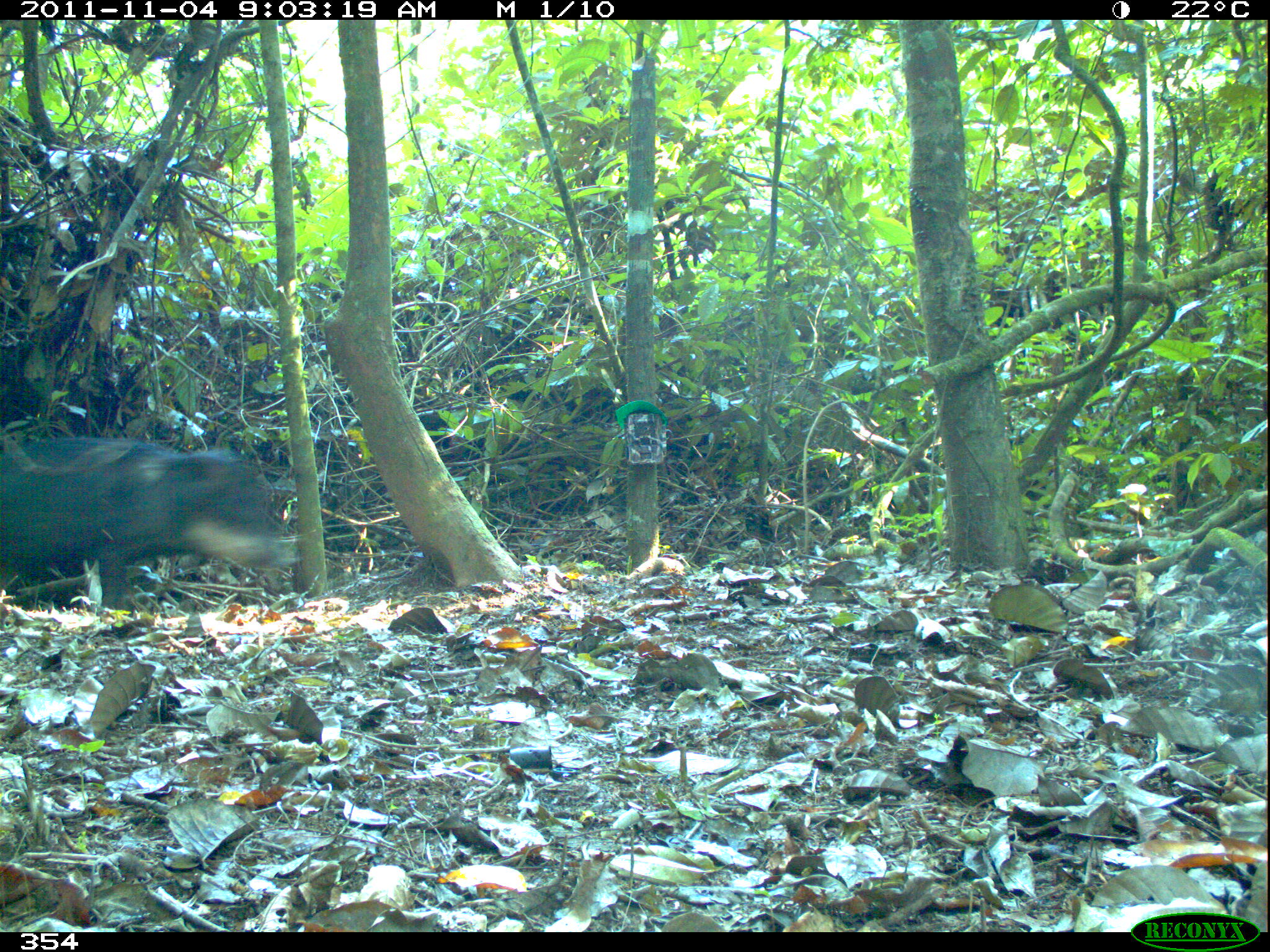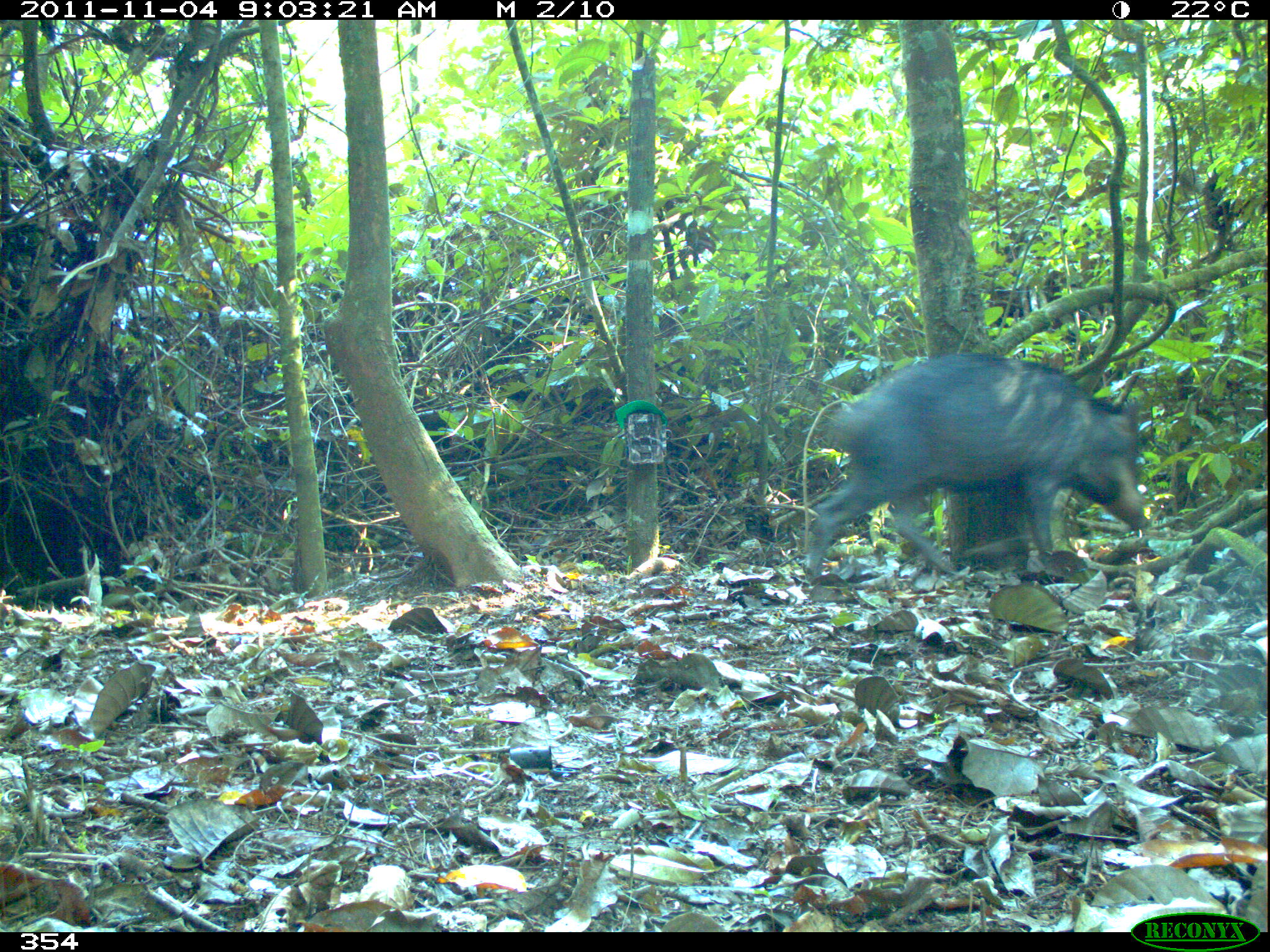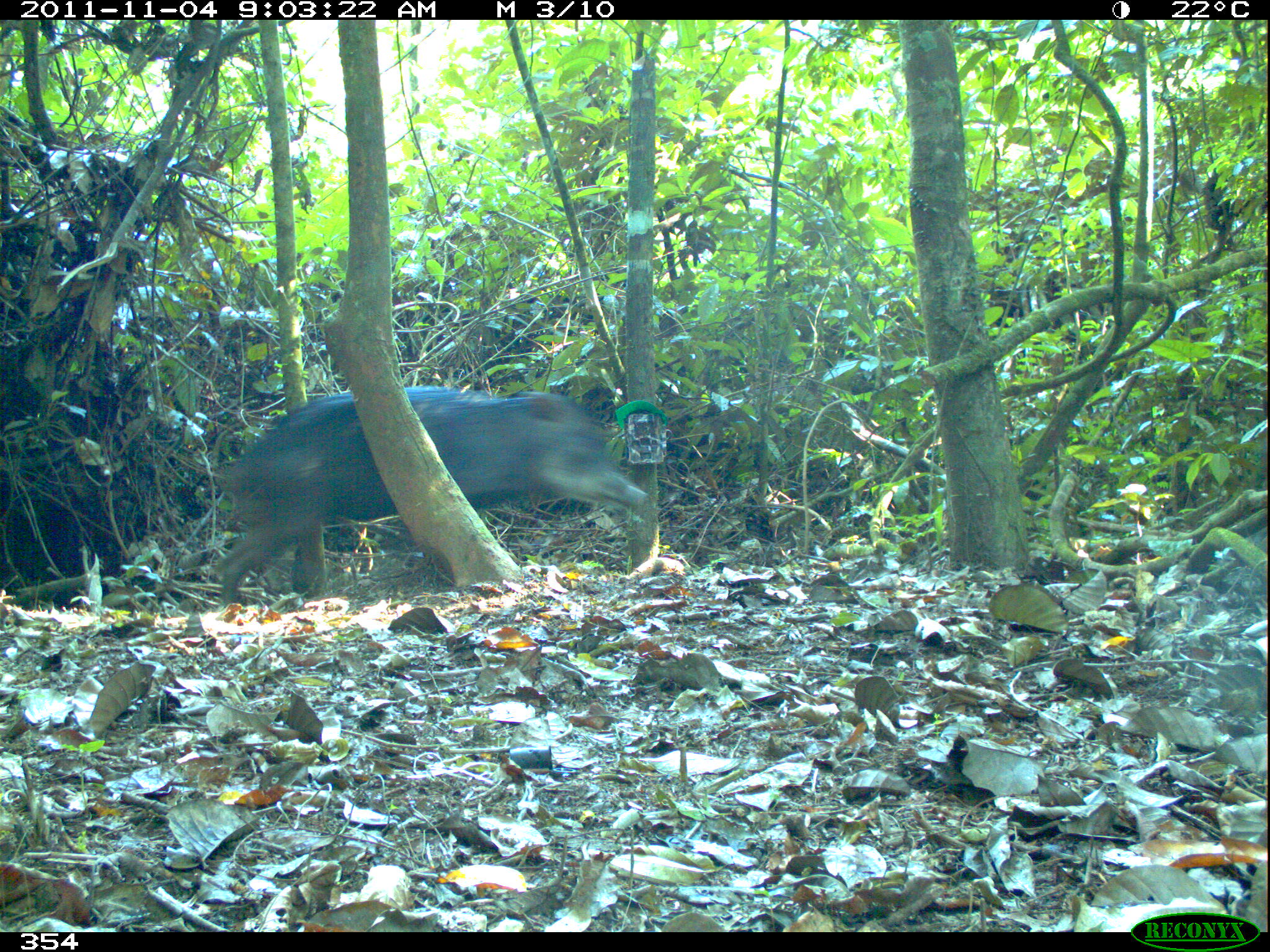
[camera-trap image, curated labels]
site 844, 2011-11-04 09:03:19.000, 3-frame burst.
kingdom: Animalia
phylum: Chordata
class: Mammalia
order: Artiodactyla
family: Tayassuidae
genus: Tayassu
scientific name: Tayassu pecari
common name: white-lipped peccary